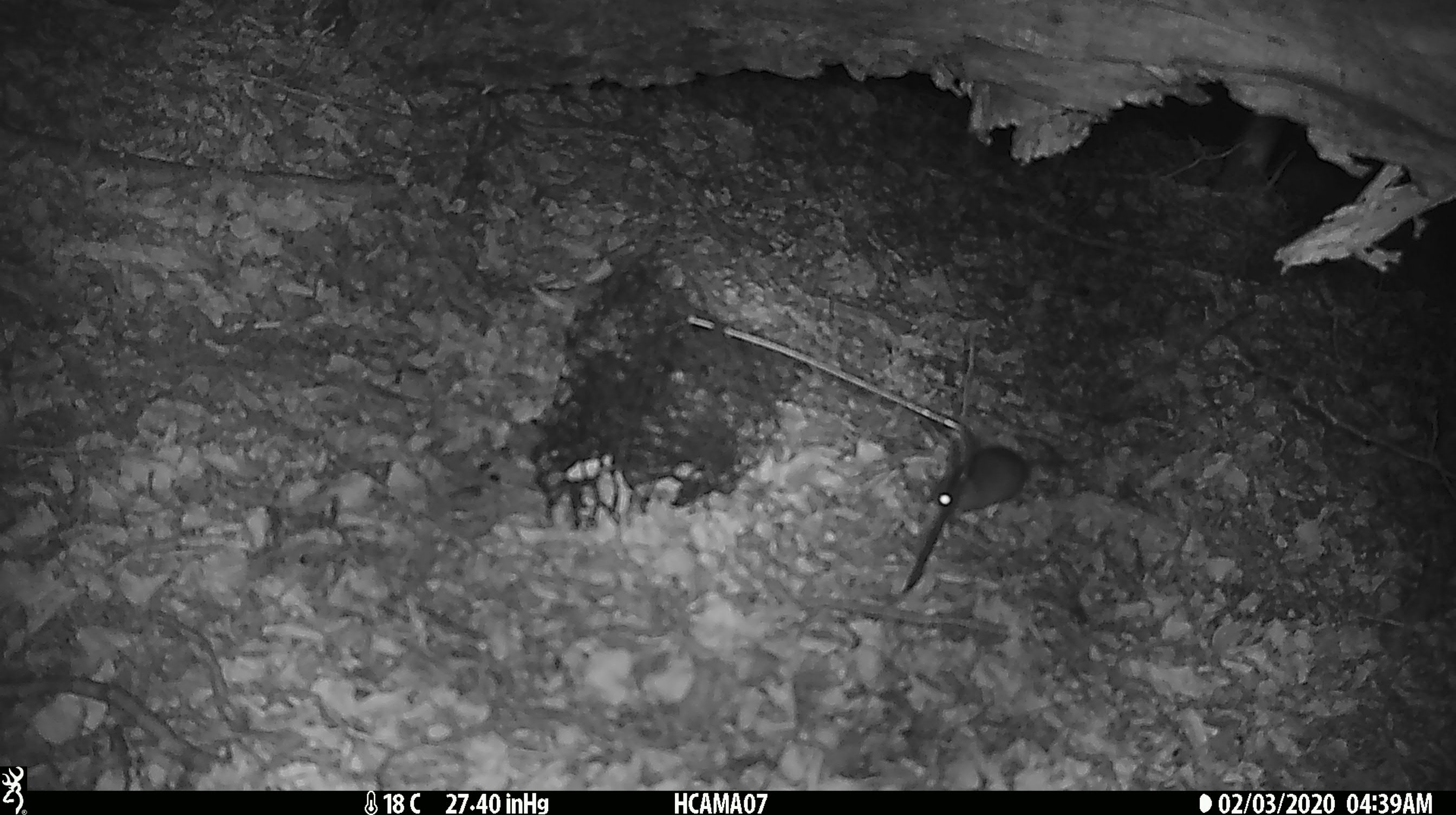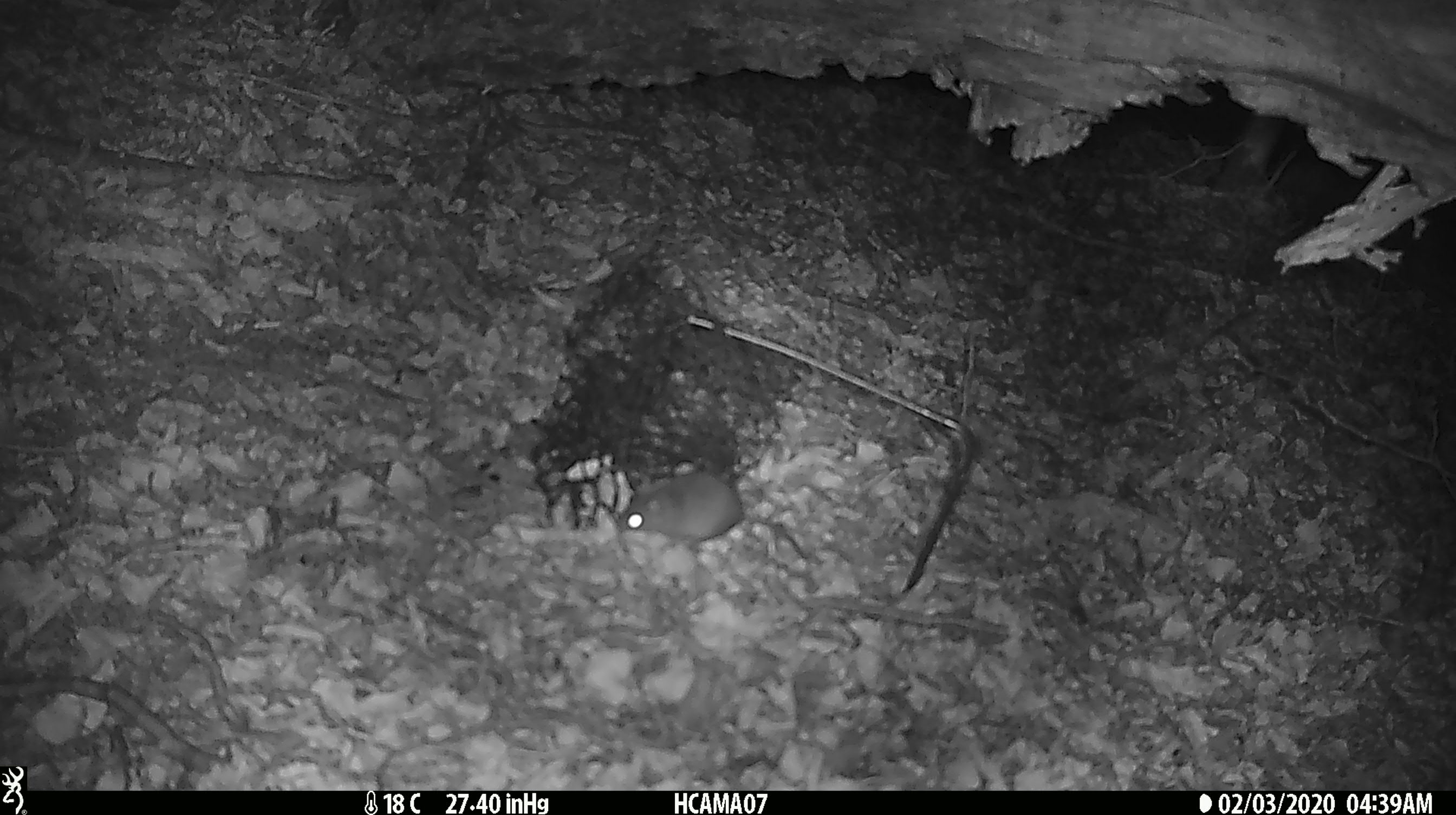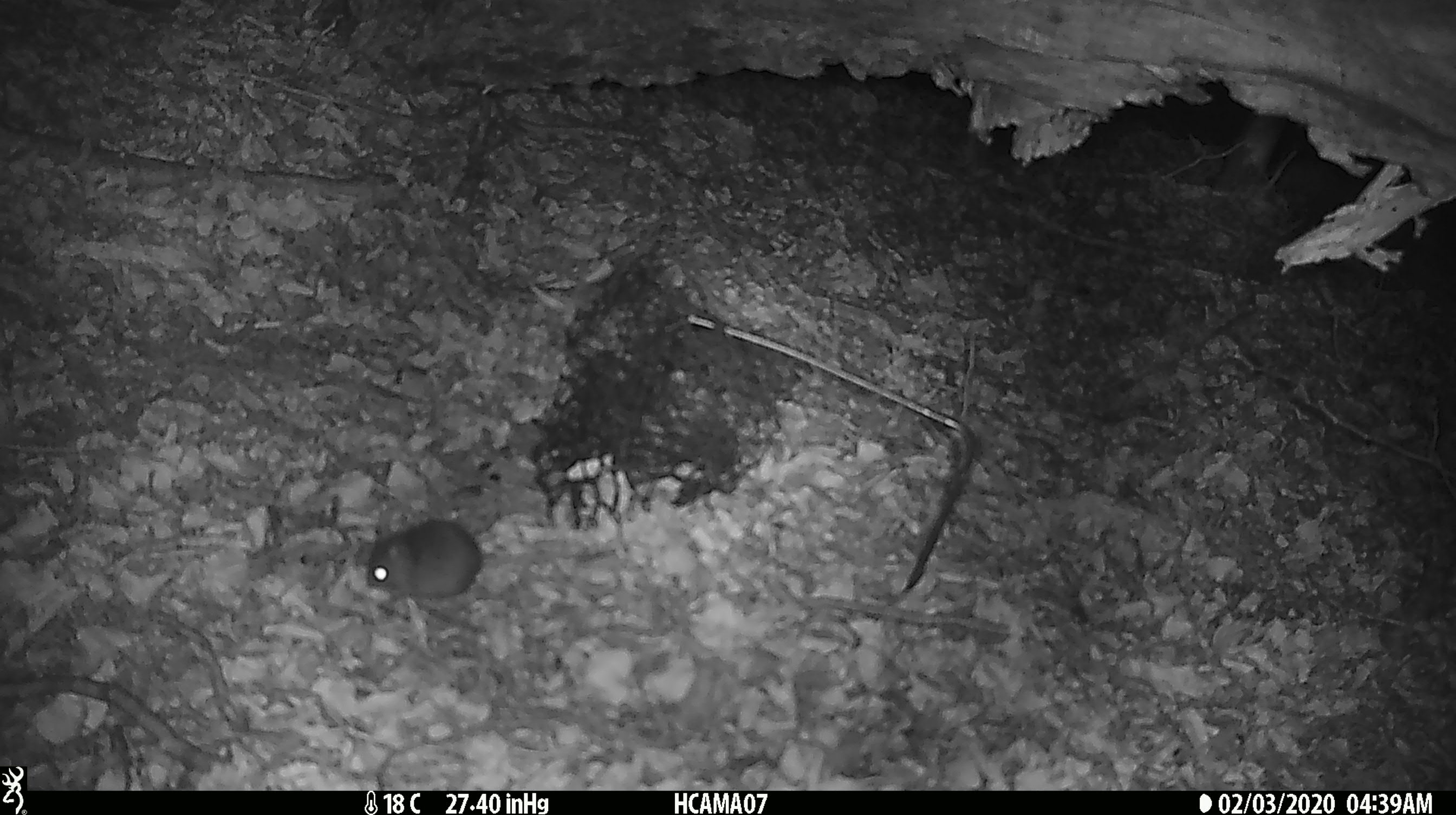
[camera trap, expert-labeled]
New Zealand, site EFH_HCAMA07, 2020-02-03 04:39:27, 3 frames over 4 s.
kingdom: Animalia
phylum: Chordata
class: Mammalia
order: Rodentia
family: Muridae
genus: Mus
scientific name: Mus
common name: mouse